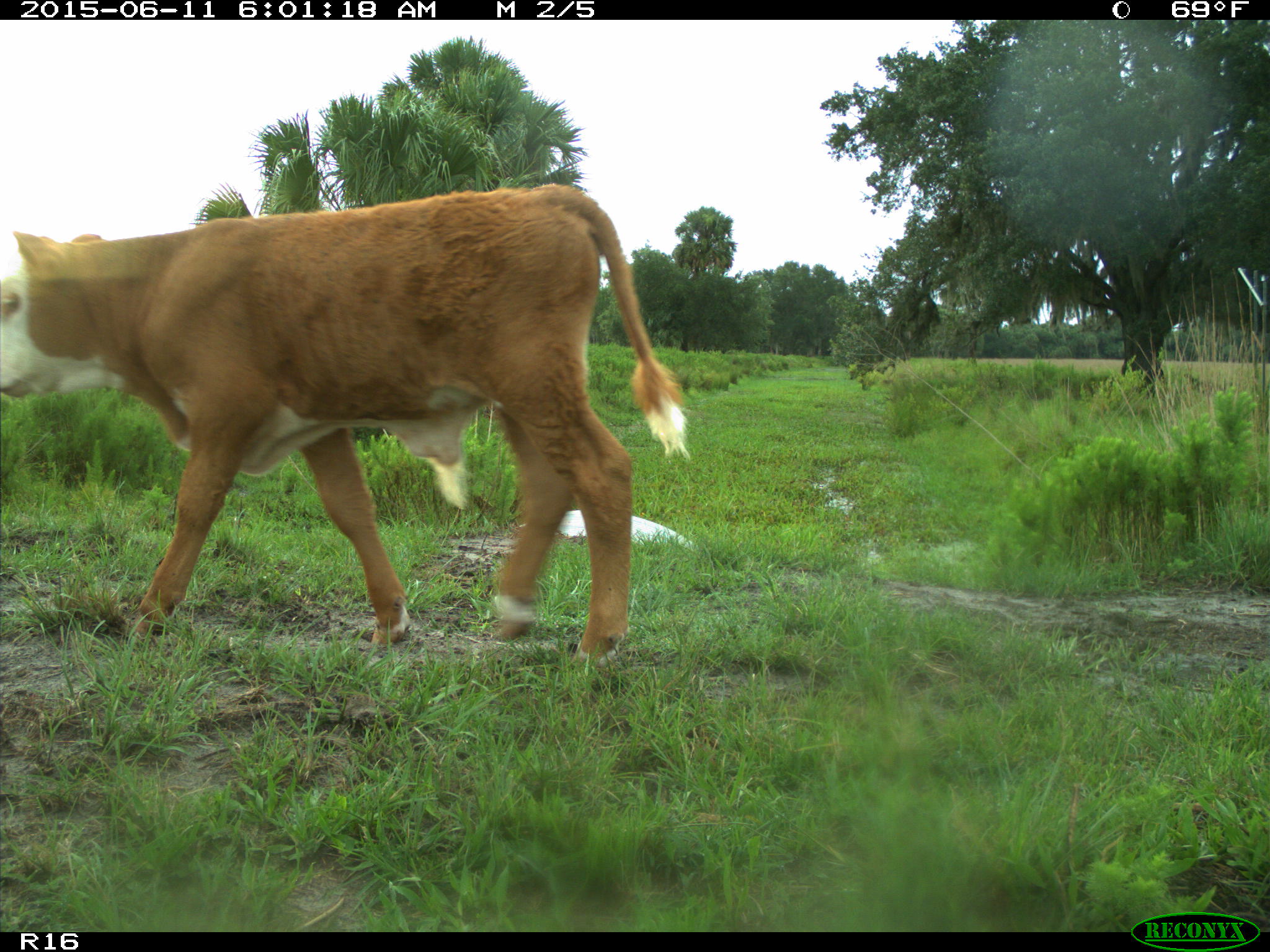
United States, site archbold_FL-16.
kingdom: Animalia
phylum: Chordata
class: Mammalia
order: Artiodactyla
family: Bovidae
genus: Bos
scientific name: Bos taurus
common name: domestic cow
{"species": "Bos taurus (domestic cow)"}